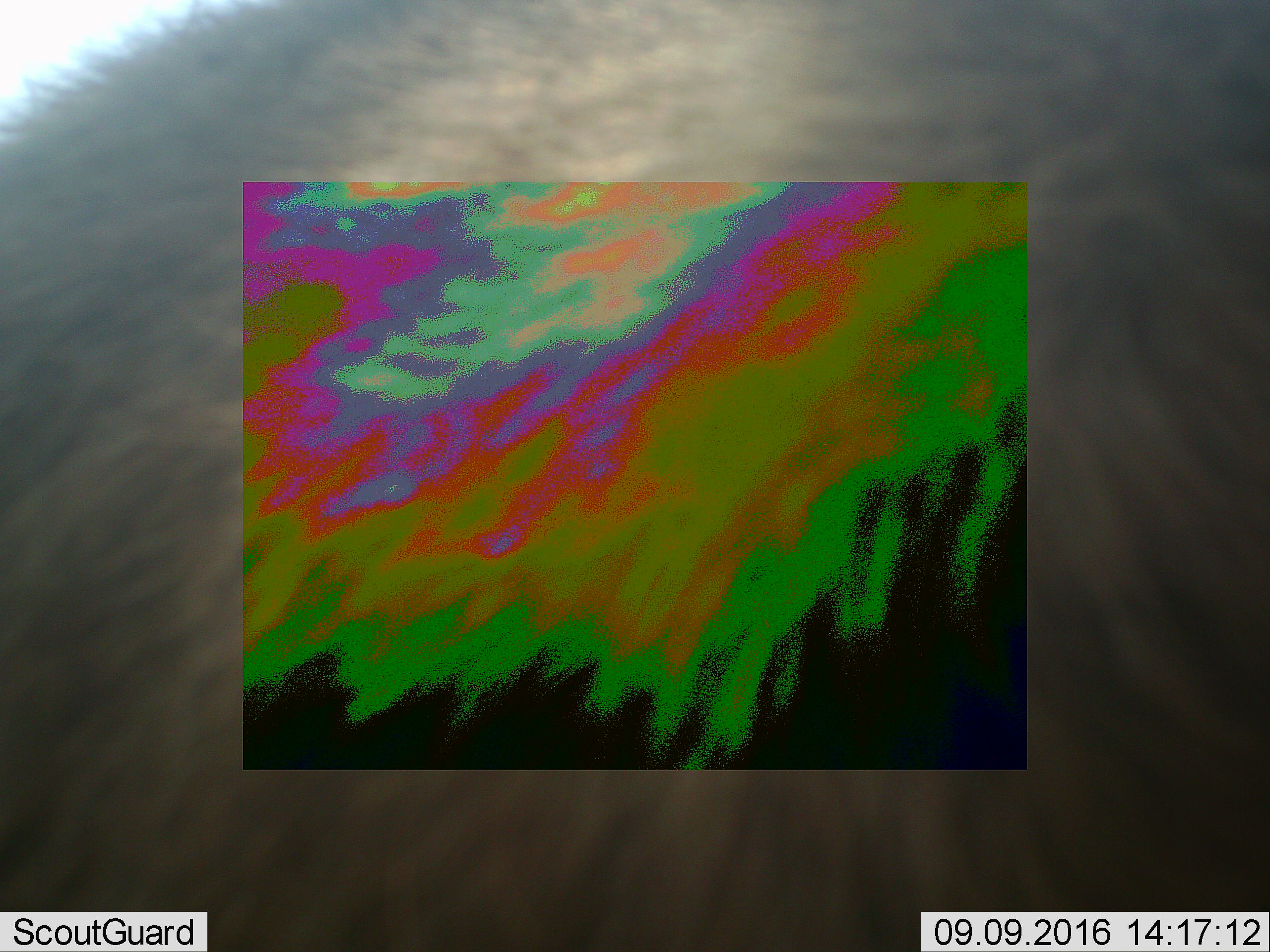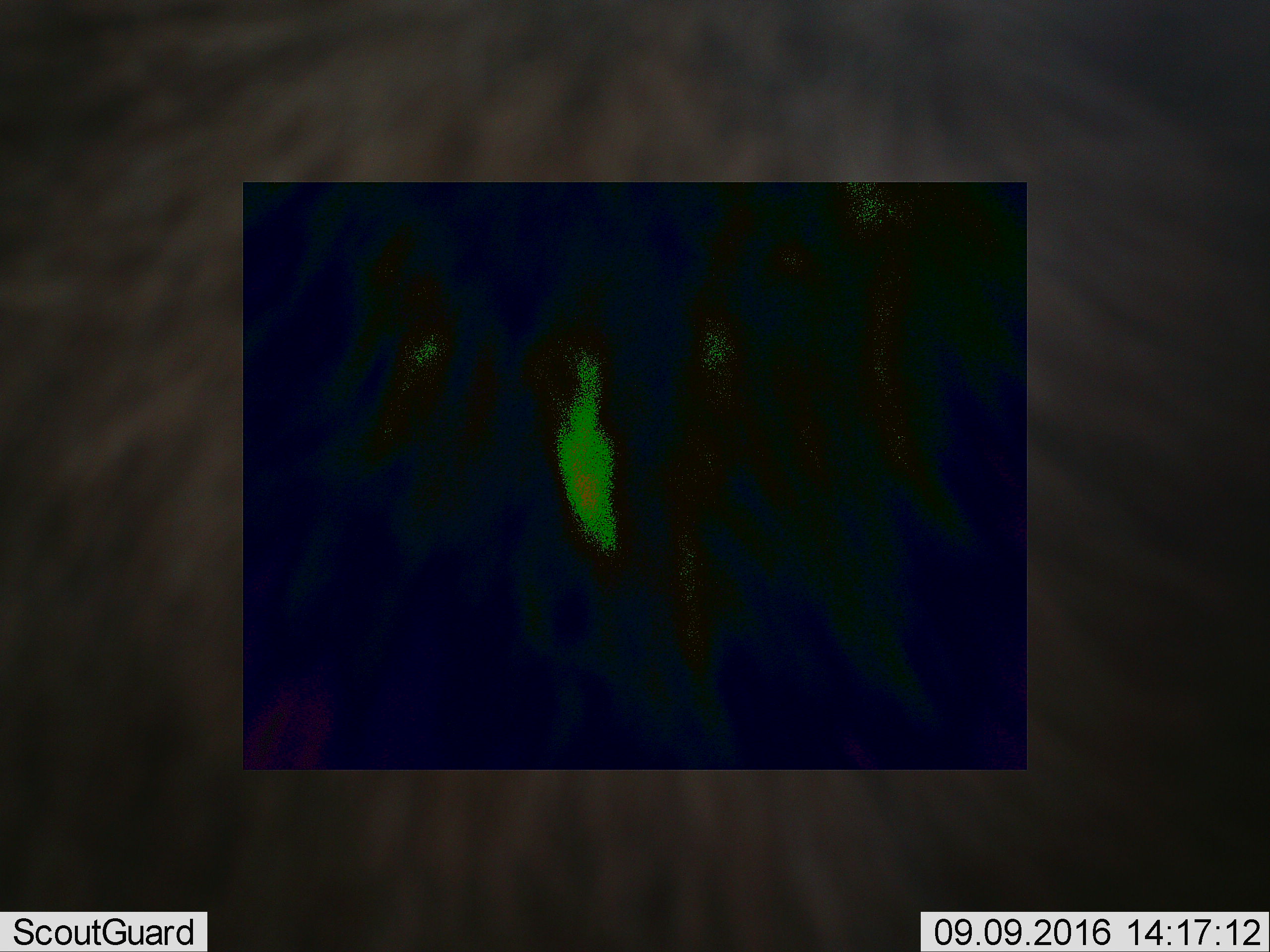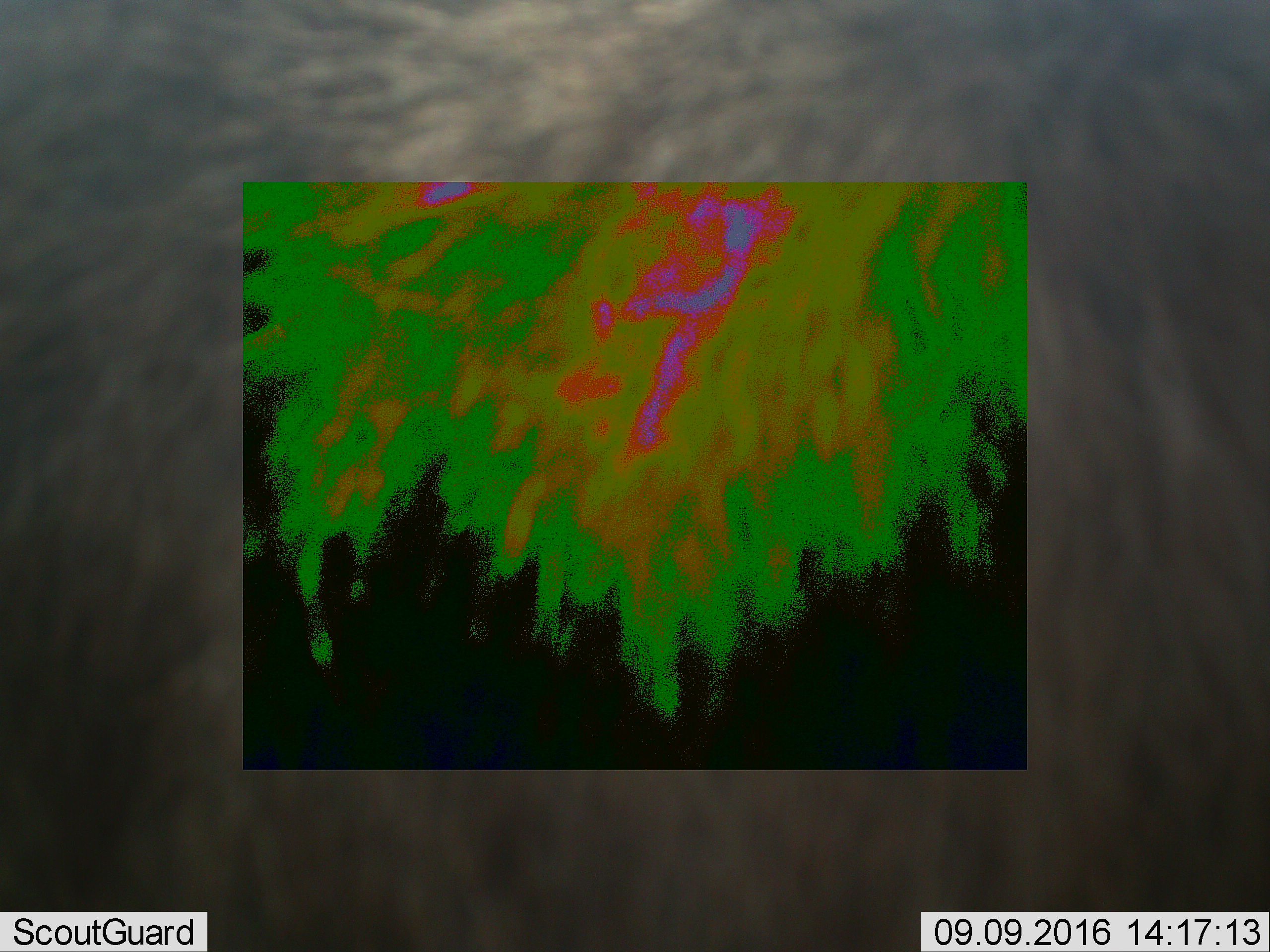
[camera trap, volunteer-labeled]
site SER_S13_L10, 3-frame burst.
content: unidentified animal